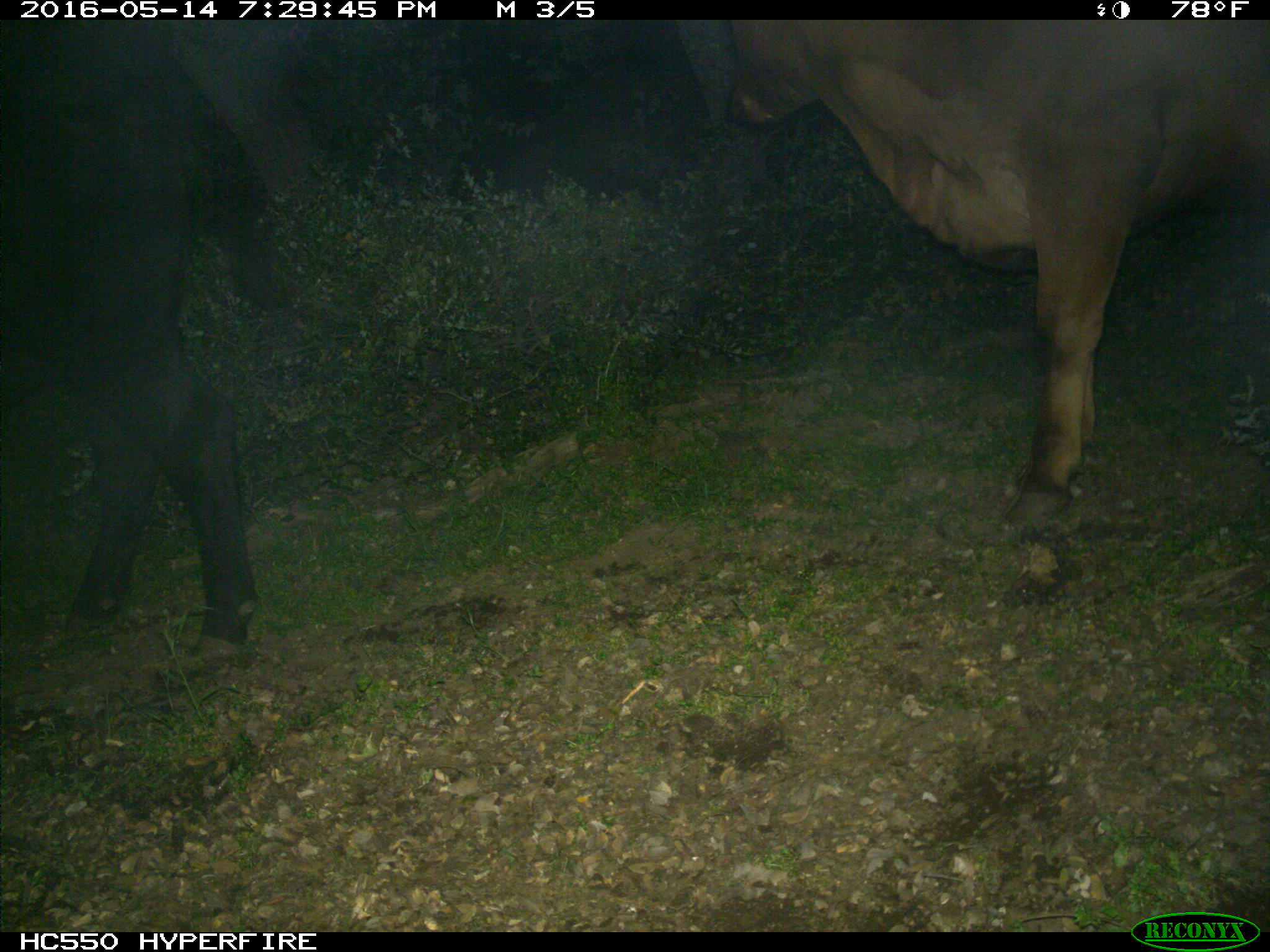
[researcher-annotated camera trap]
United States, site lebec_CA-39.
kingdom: Animalia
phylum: Chordata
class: Mammalia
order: Artiodactyla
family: Bovidae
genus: Bos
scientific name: Bos taurus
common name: domestic cow